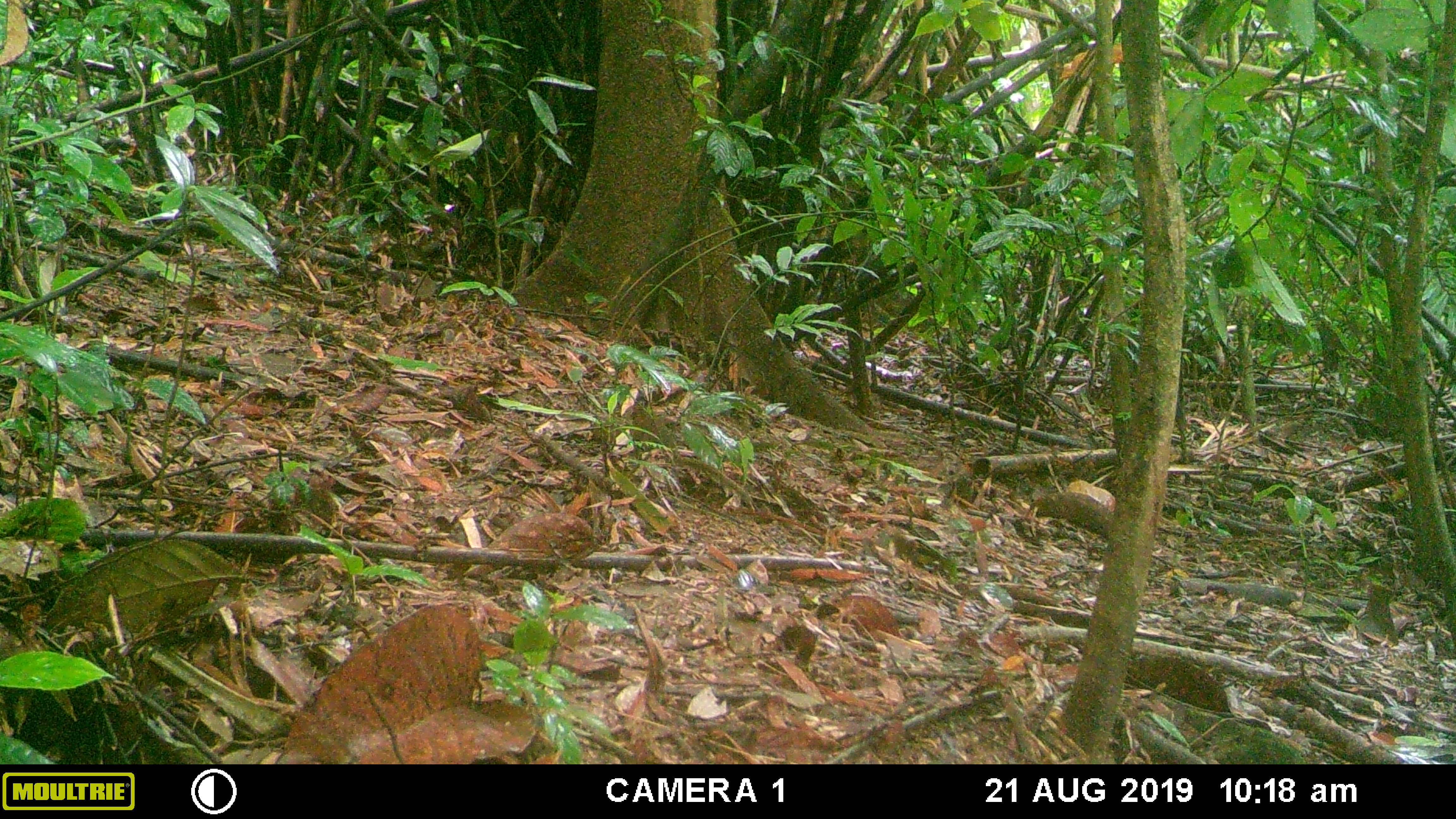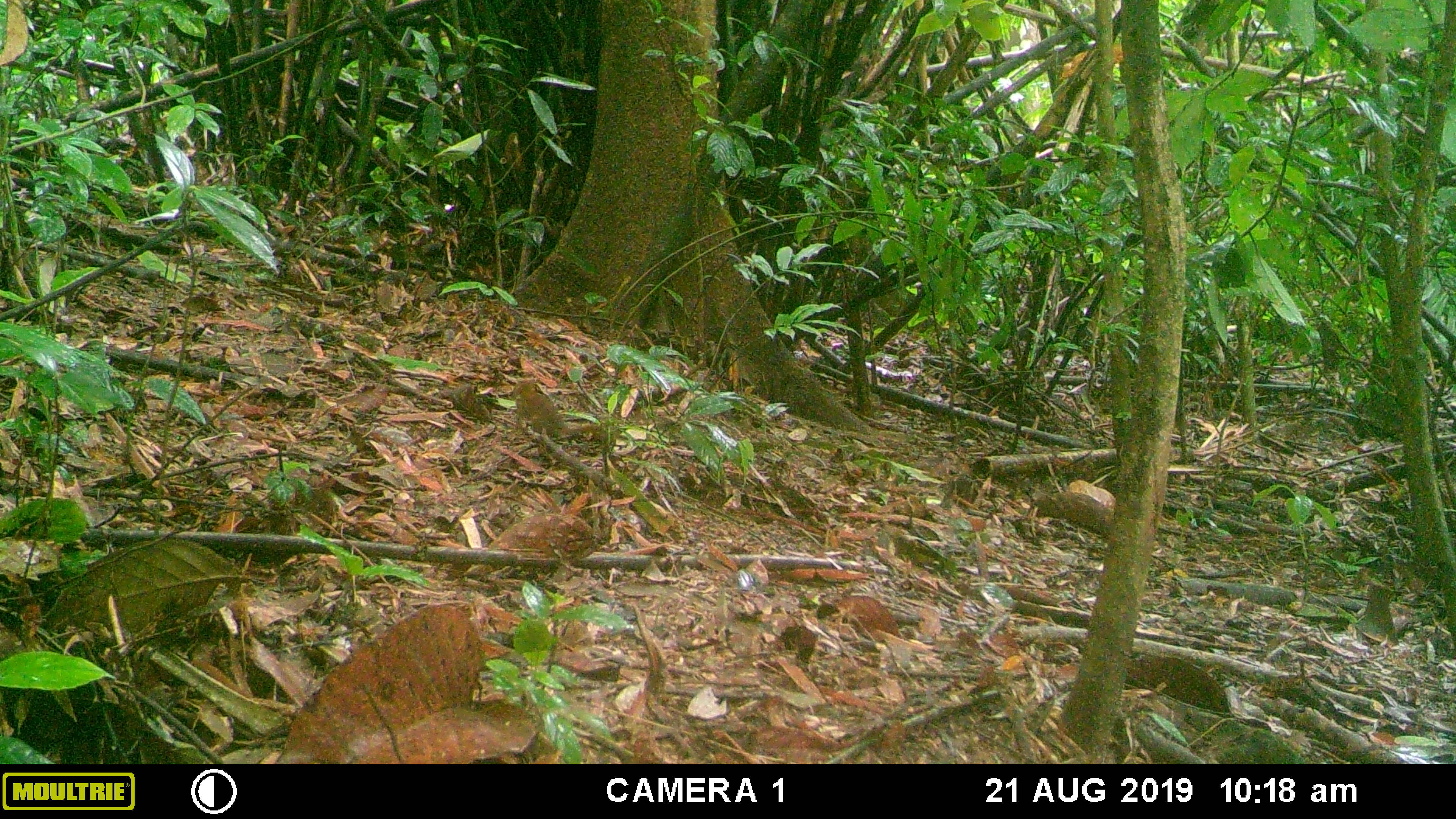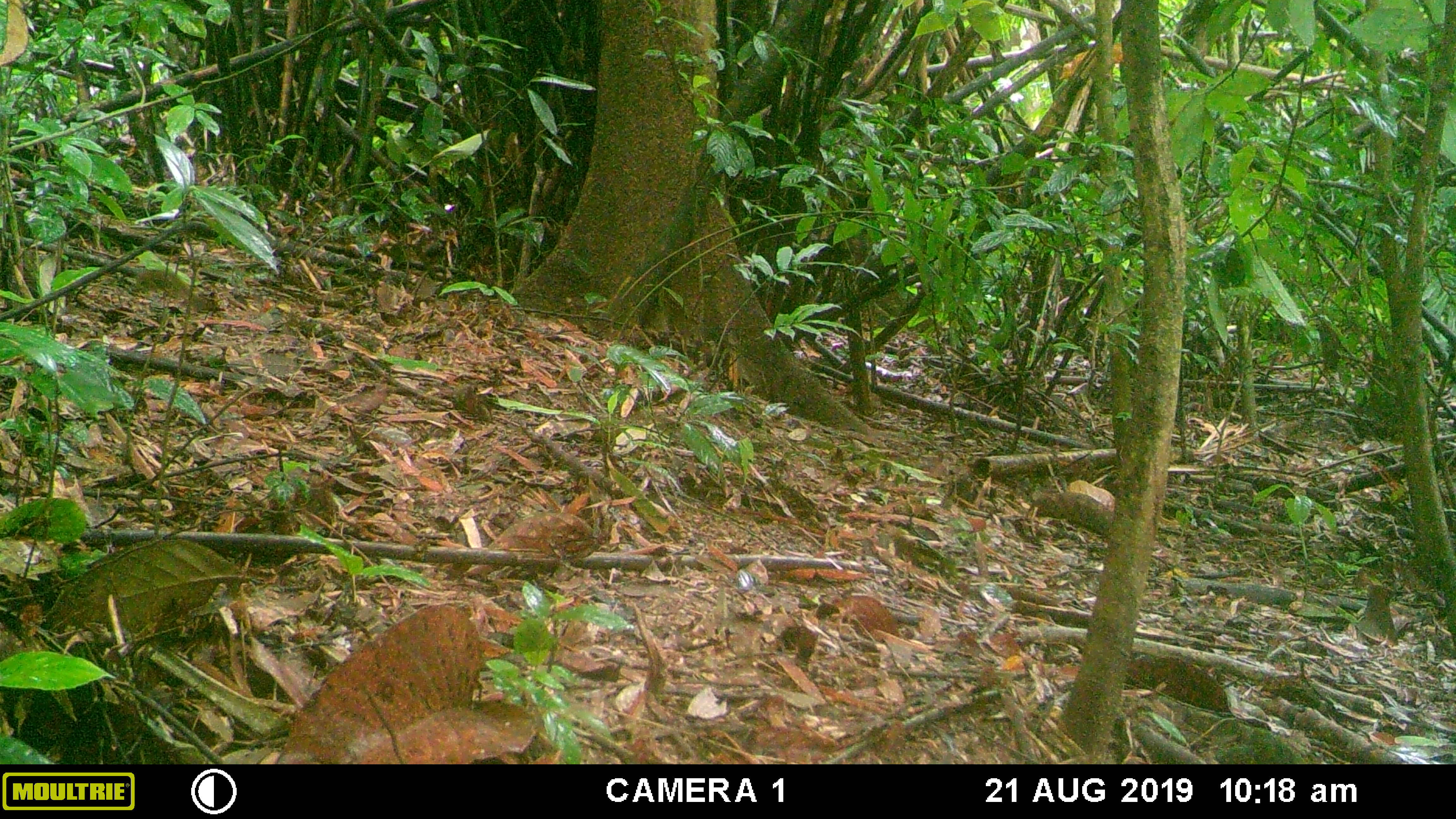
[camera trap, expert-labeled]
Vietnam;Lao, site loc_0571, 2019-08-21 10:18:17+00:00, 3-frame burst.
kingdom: Animalia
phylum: Chordata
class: Mammalia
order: Scandentia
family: Tupaiidae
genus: Tupaia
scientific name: Tupaia belangeri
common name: northern treeshrew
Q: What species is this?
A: Northern treeshrew (Tupaia belangeri).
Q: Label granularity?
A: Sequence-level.